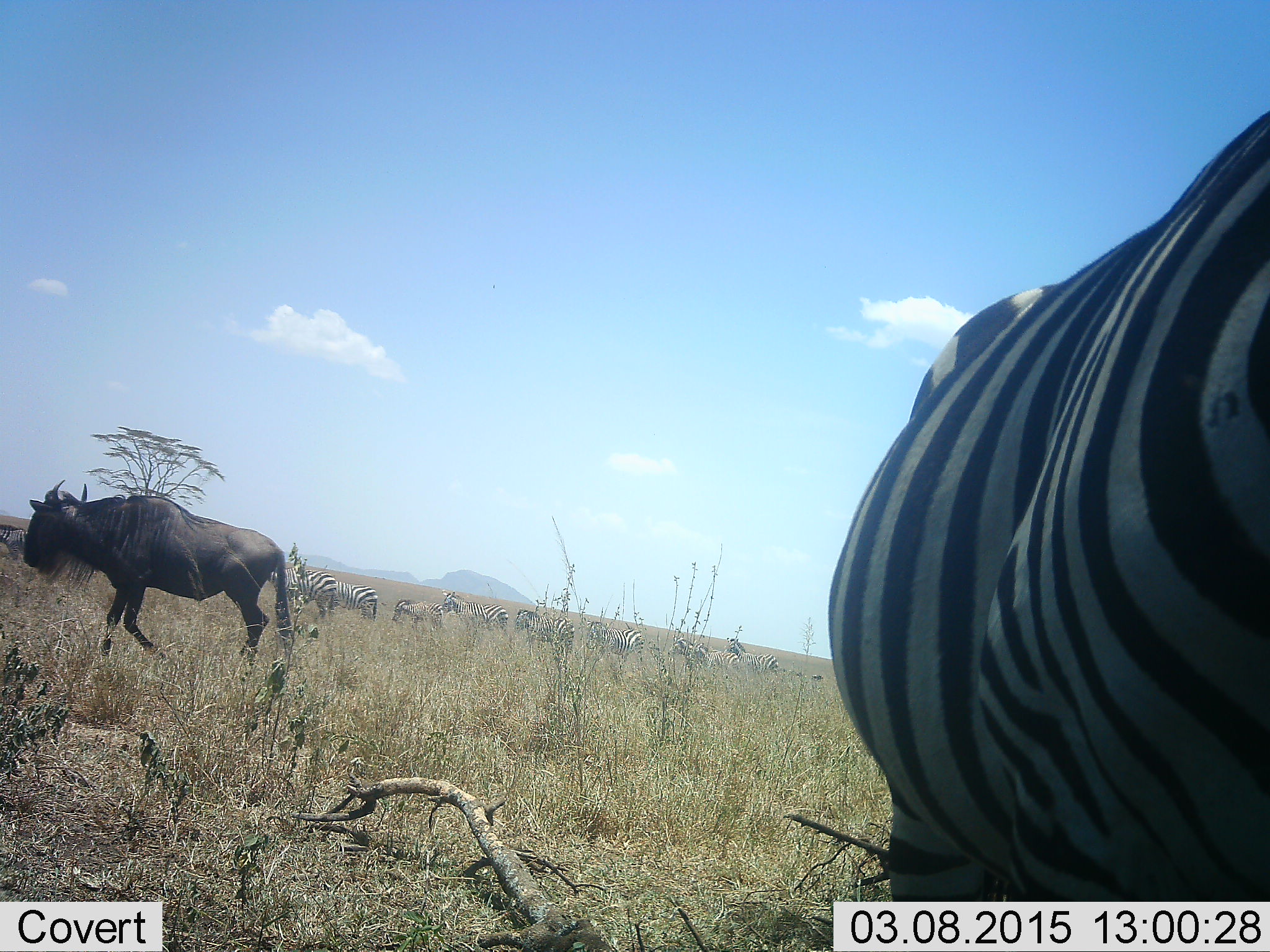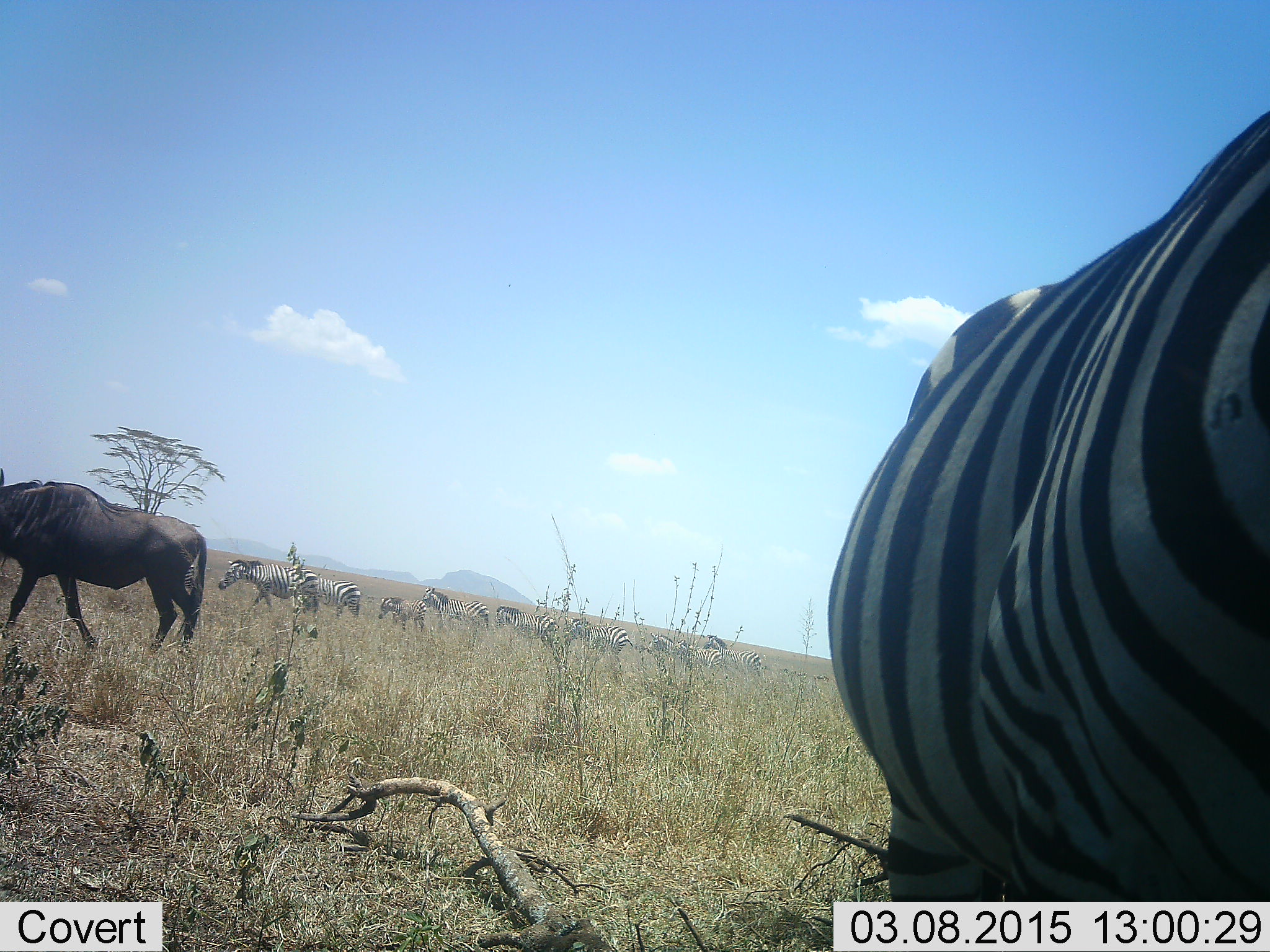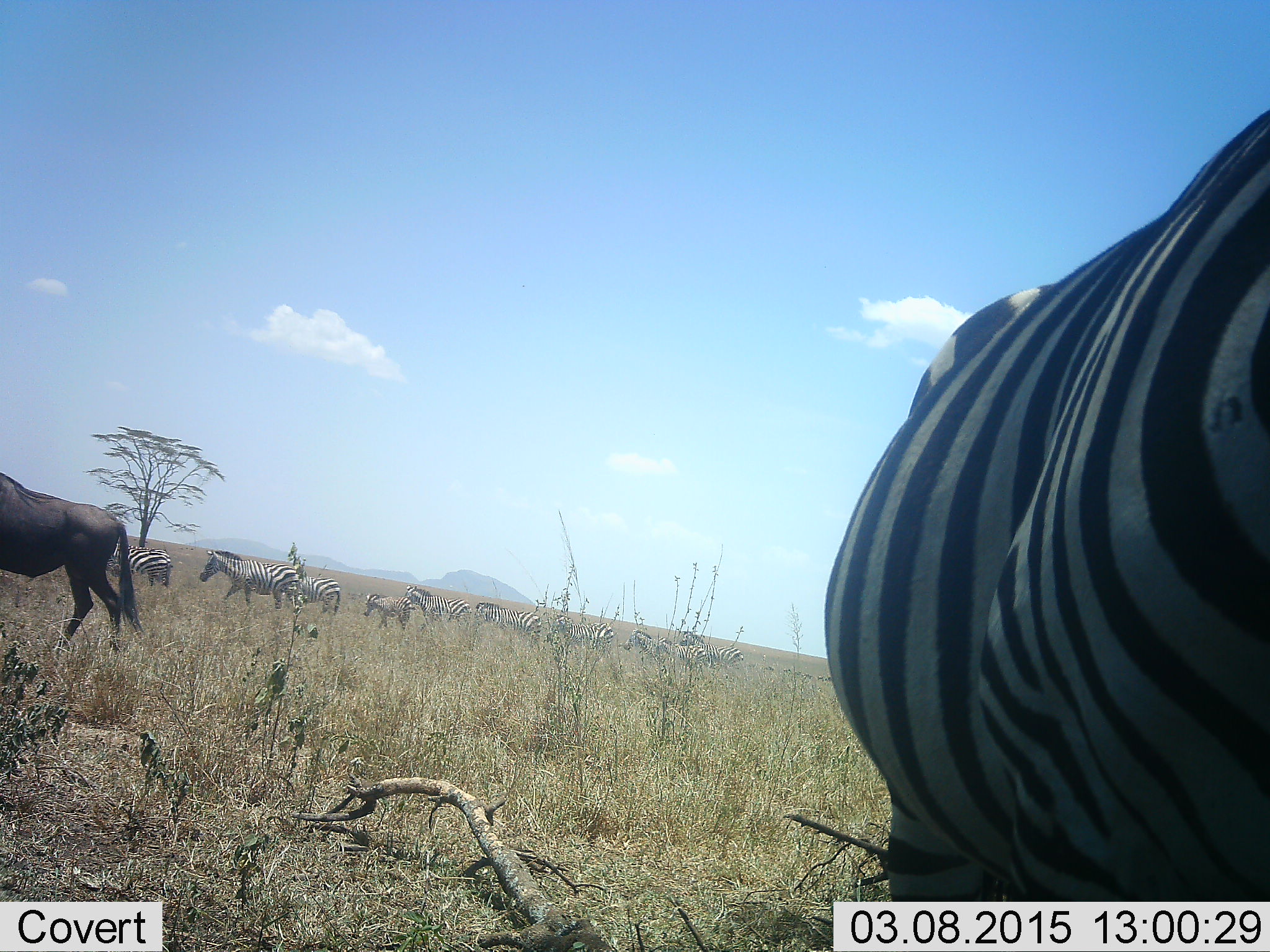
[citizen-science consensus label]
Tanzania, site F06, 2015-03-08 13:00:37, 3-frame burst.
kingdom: Animalia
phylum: Chordata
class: Mammalia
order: Artiodactyla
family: Bovidae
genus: Connochaetes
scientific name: Connochaetes taurinus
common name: blue wildebeest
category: wildebeest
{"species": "wildebeest (blue wildebeest) (Connochaetes taurinus)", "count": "1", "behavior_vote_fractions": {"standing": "30%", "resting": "0%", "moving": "70%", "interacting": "0%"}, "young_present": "0%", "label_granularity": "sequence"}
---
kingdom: Animalia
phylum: Chordata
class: Mammalia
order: Perissodactyla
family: Equidae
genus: Equus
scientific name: Equus quagga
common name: plains zebra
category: zebra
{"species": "zebra (plains zebra) (Equus quagga)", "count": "11-50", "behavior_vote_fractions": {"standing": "64%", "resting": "9%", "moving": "91%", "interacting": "18%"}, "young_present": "36%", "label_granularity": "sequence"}